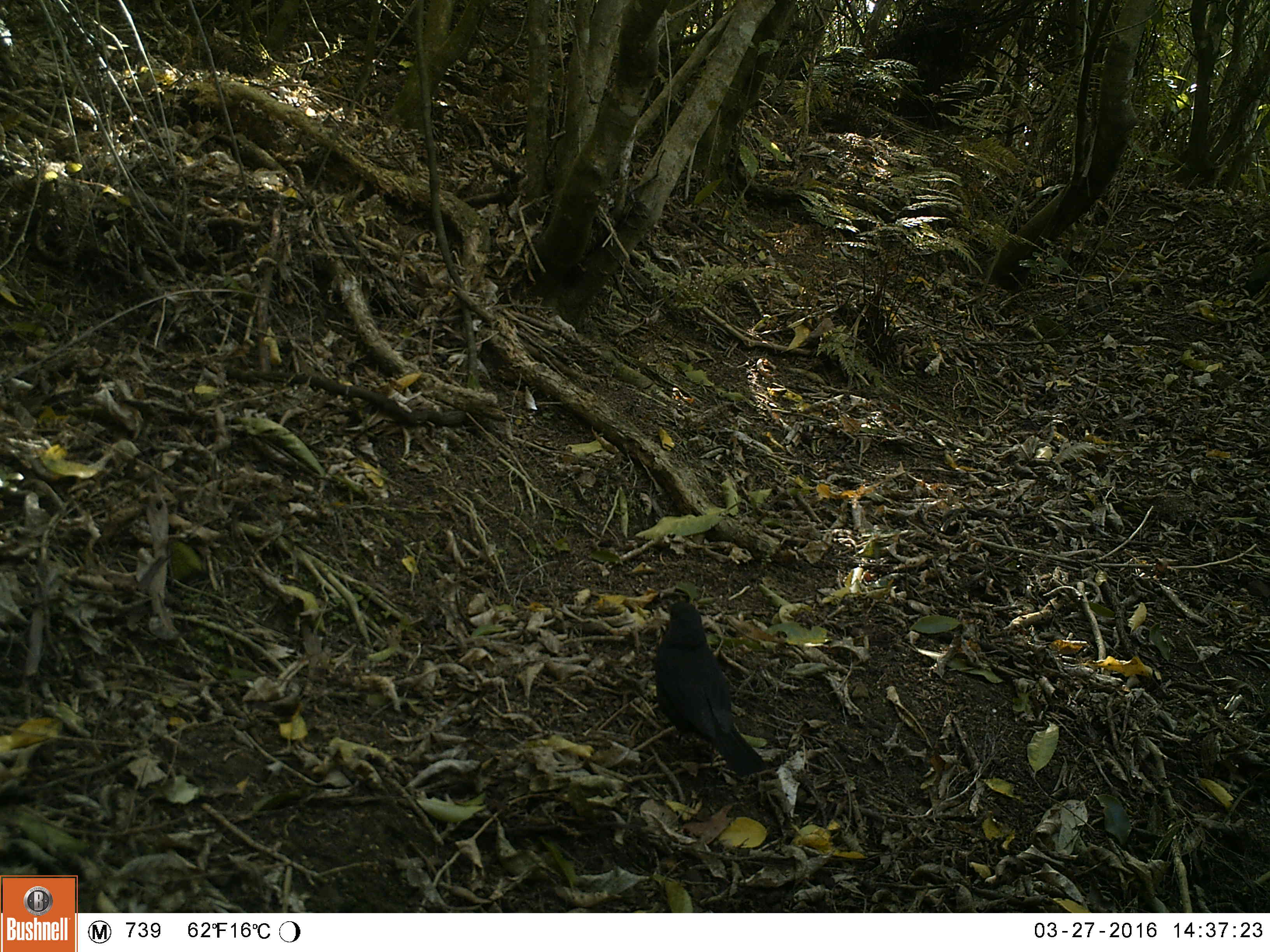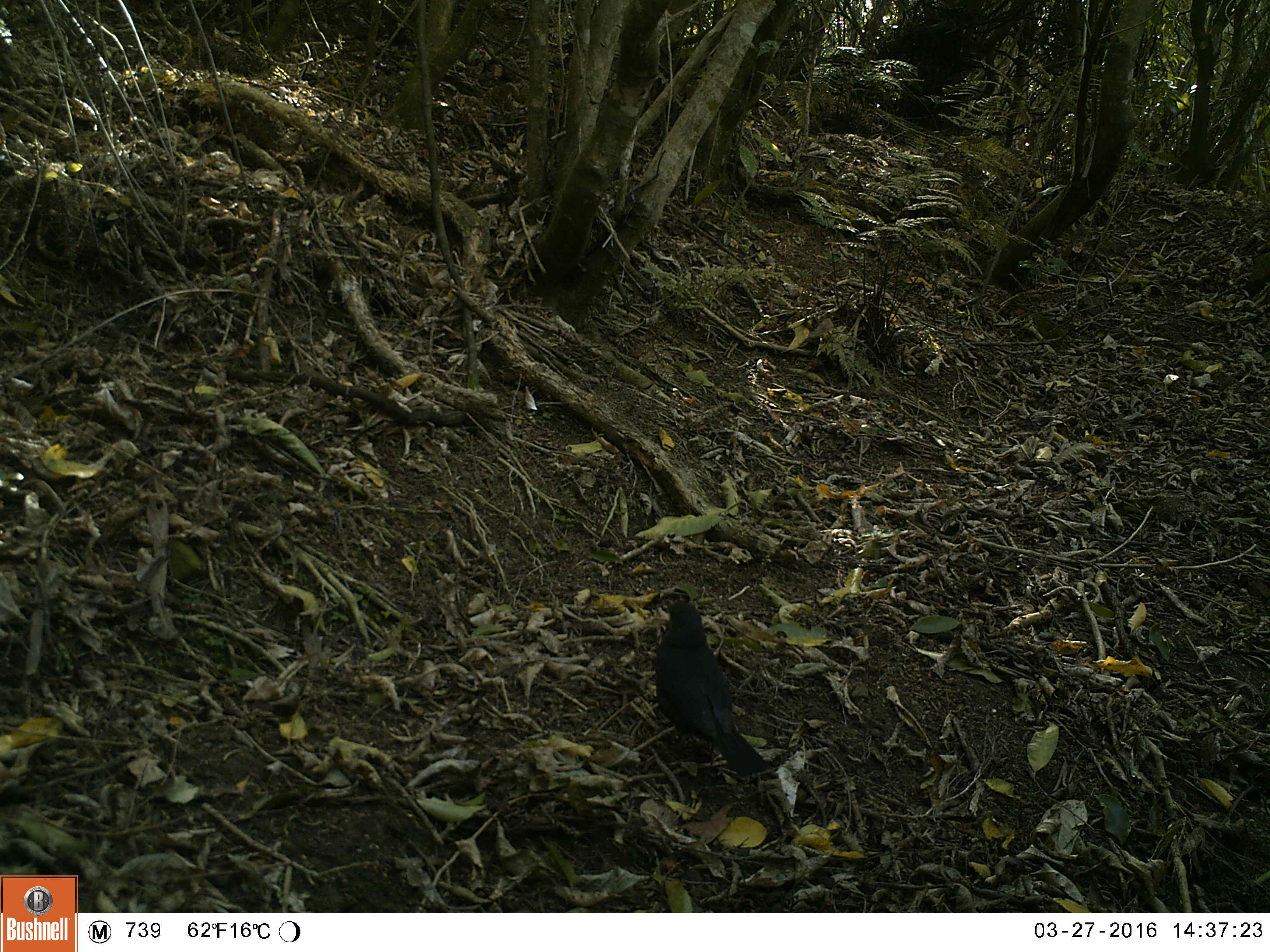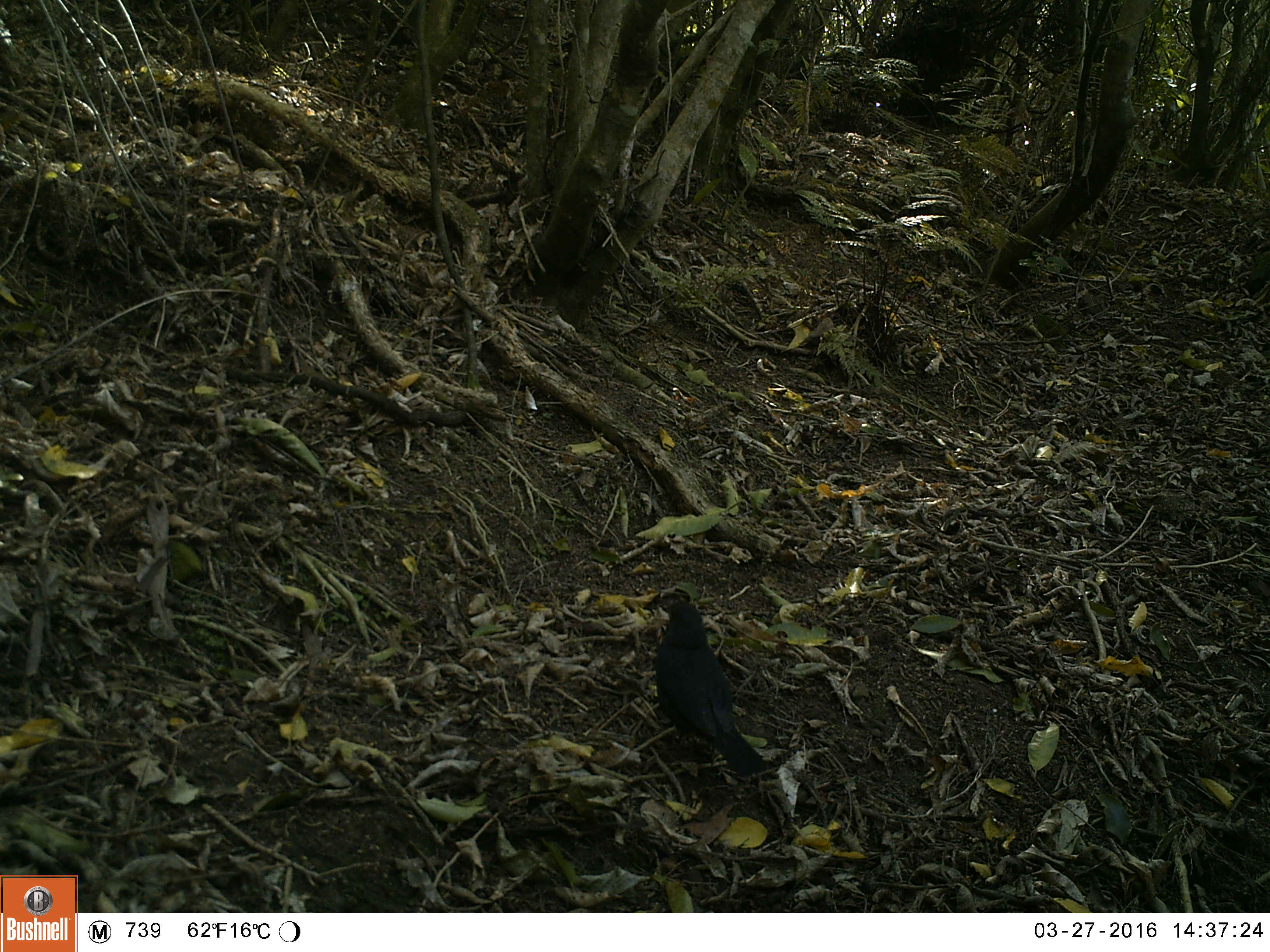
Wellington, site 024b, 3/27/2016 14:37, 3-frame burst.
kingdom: Animalia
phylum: Chordata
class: Aves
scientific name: Aves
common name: bird